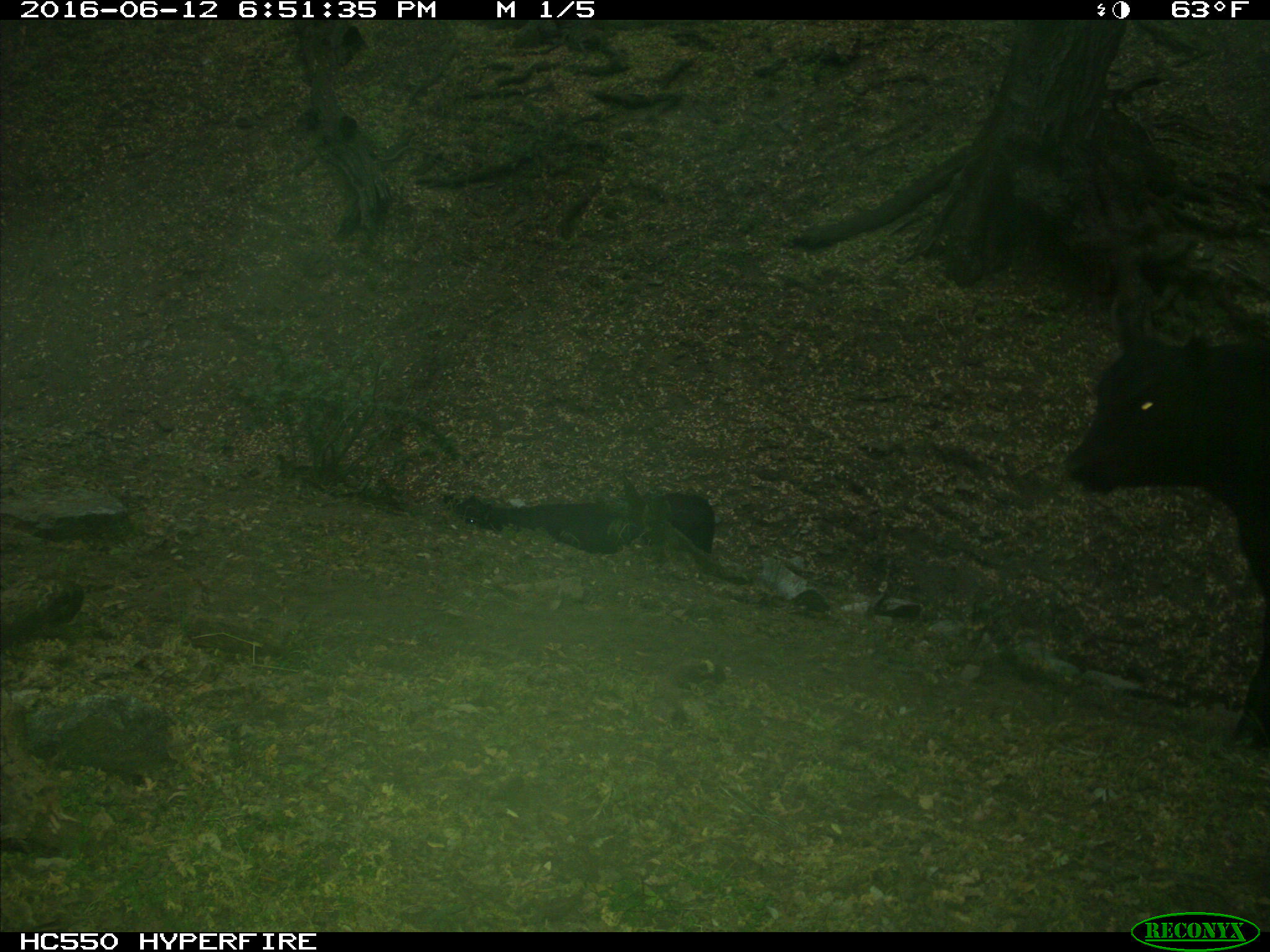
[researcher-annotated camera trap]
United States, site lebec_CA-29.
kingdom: Animalia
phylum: Chordata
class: Mammalia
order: Artiodactyla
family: Bovidae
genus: Bos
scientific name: Bos taurus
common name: domestic cow